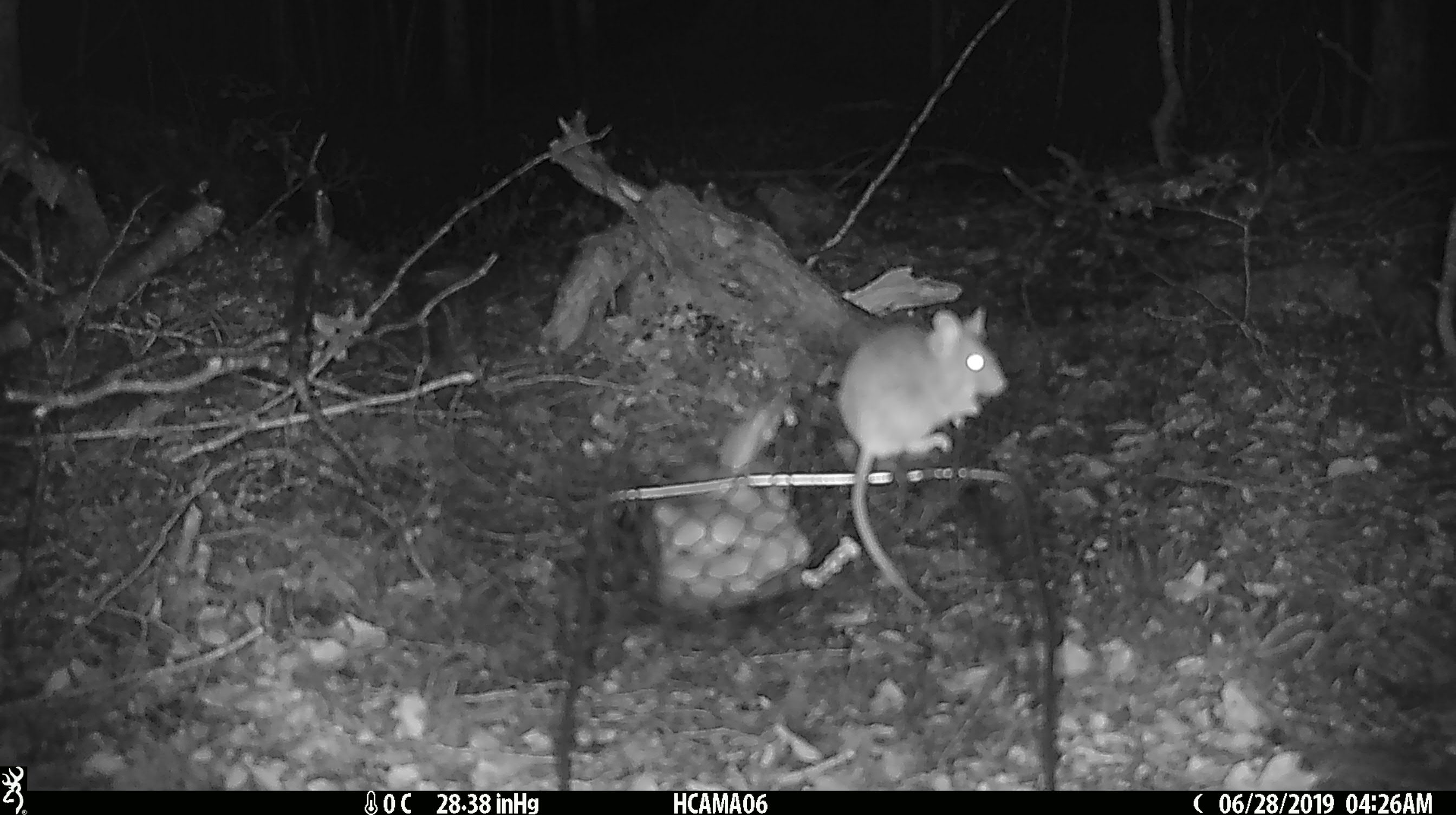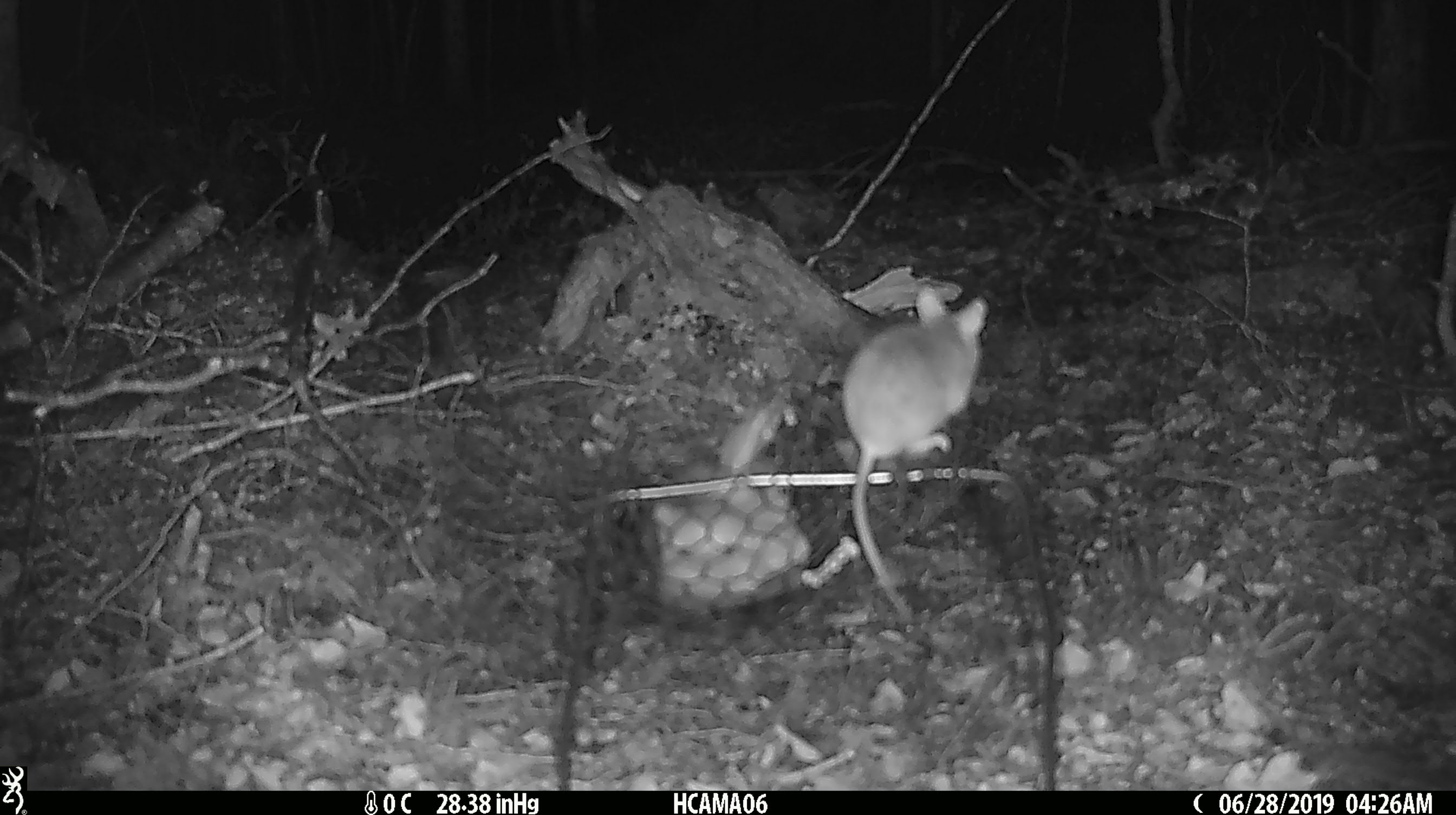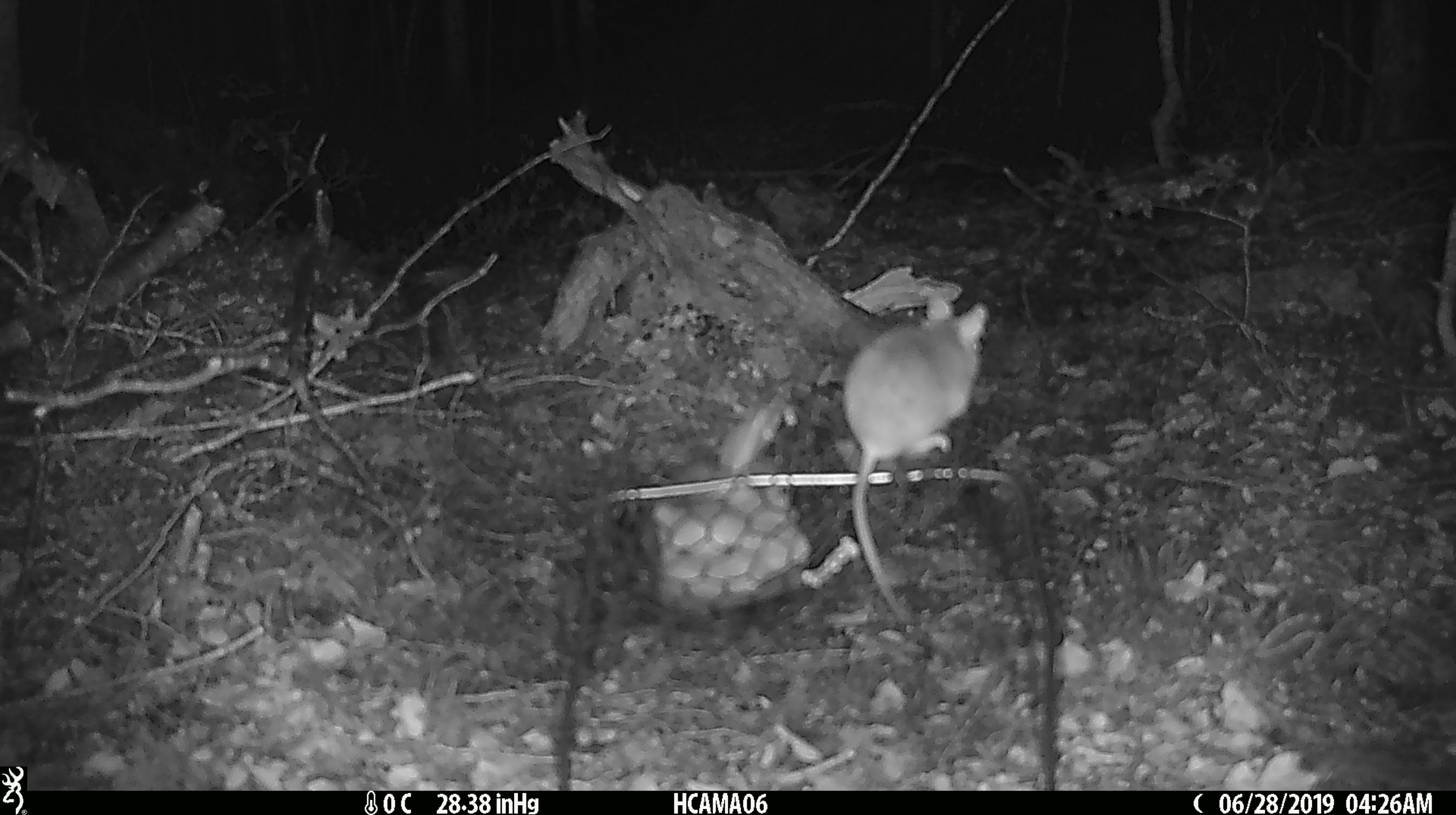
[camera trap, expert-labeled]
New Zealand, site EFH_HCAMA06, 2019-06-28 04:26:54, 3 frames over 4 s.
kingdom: Animalia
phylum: Chordata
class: Mammalia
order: Rodentia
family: Muridae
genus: Mus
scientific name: Mus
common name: mouse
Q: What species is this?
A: Mouse (Mus).